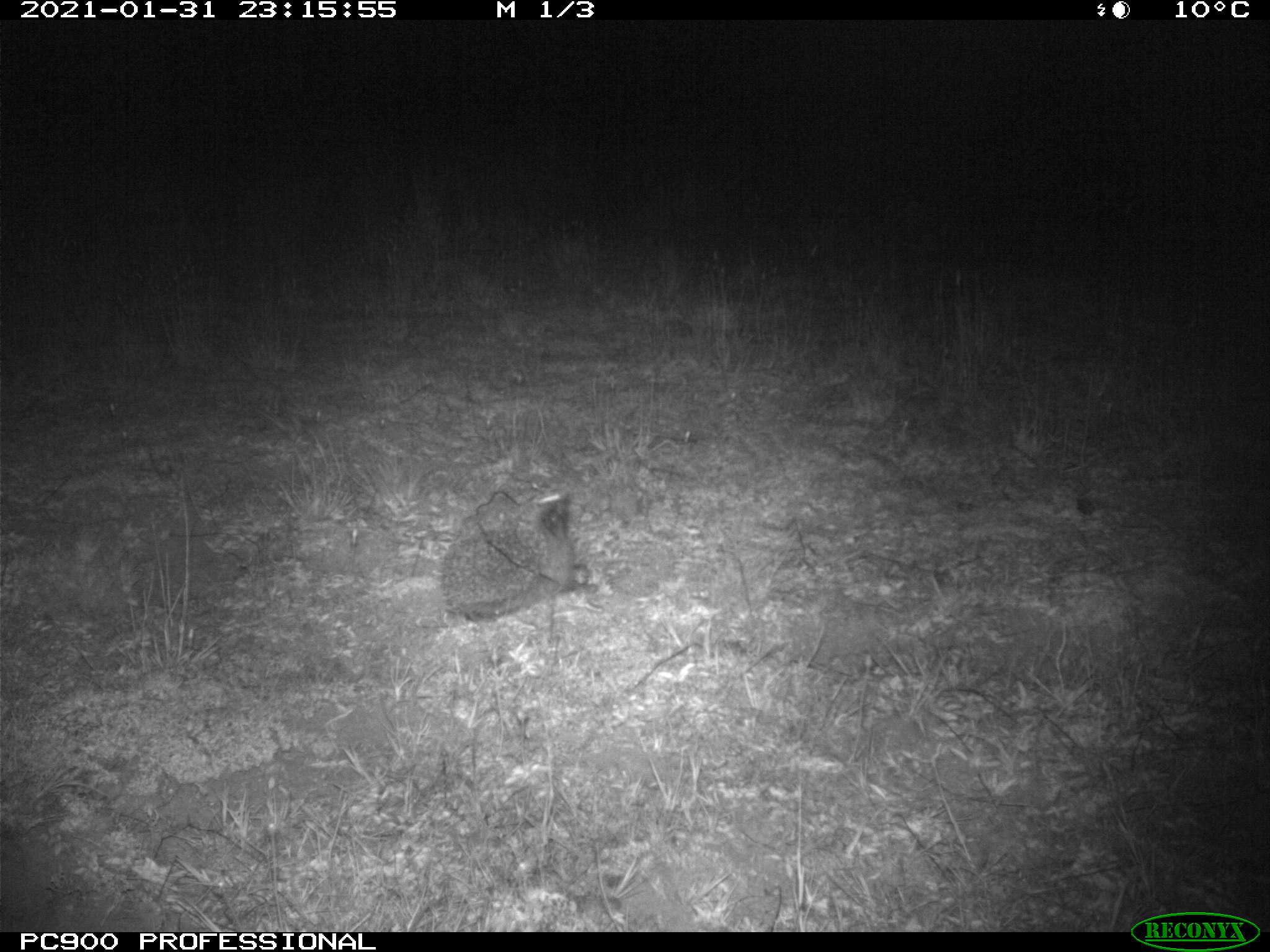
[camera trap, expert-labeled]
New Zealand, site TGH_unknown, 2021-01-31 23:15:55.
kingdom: Animalia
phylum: Chordata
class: Mammalia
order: Eulipotyphla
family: Erinaceidae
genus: Erinaceus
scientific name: Erinaceus europaeus europaeus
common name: european hedgehog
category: hedgehog